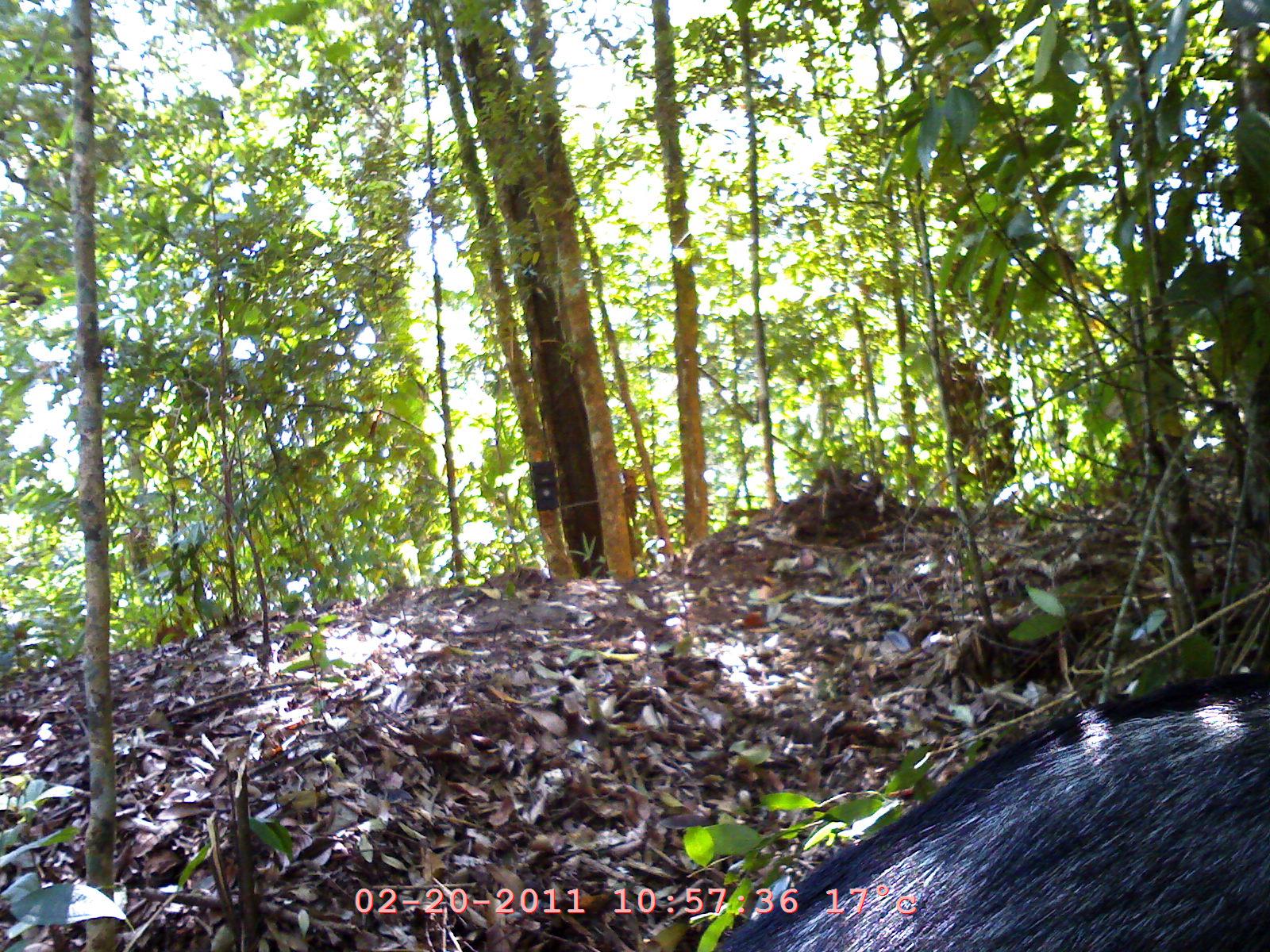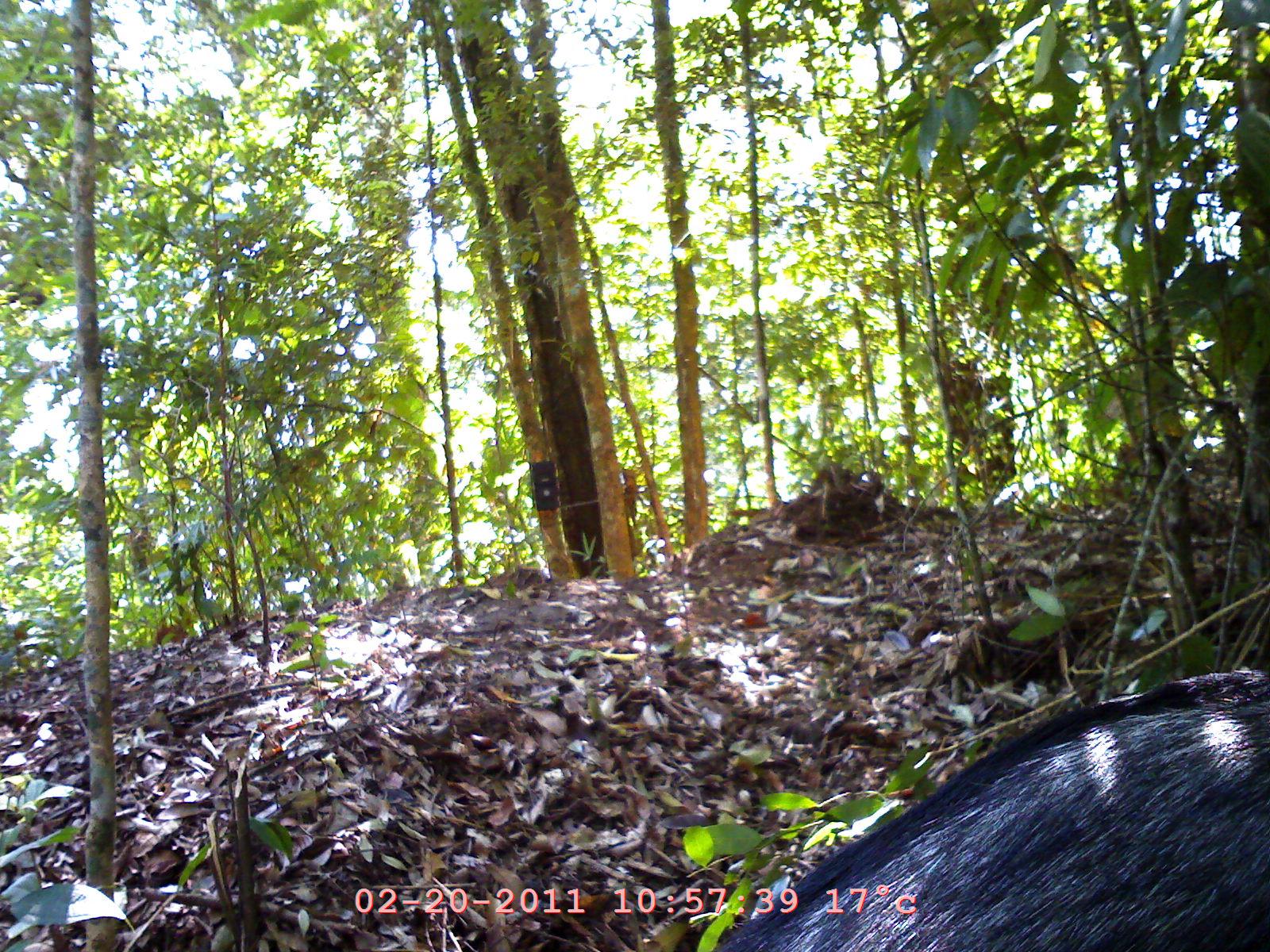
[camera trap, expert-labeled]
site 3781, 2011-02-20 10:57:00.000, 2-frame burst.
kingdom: Animalia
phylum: Chordata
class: Mammalia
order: Artiodactyla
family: Bovidae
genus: Capricornis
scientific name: Capricornis sumatraensis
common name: southern serow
Capricornis sumatraensis (southern serow), count 1, age adult, sex female.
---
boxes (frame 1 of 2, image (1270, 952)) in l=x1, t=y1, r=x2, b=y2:
capricornis sumatraensis: l=713, t=662, r=1270, b=952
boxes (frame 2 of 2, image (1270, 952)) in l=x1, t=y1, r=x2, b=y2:
capricornis sumatraensis: l=708, t=661, r=1270, b=952